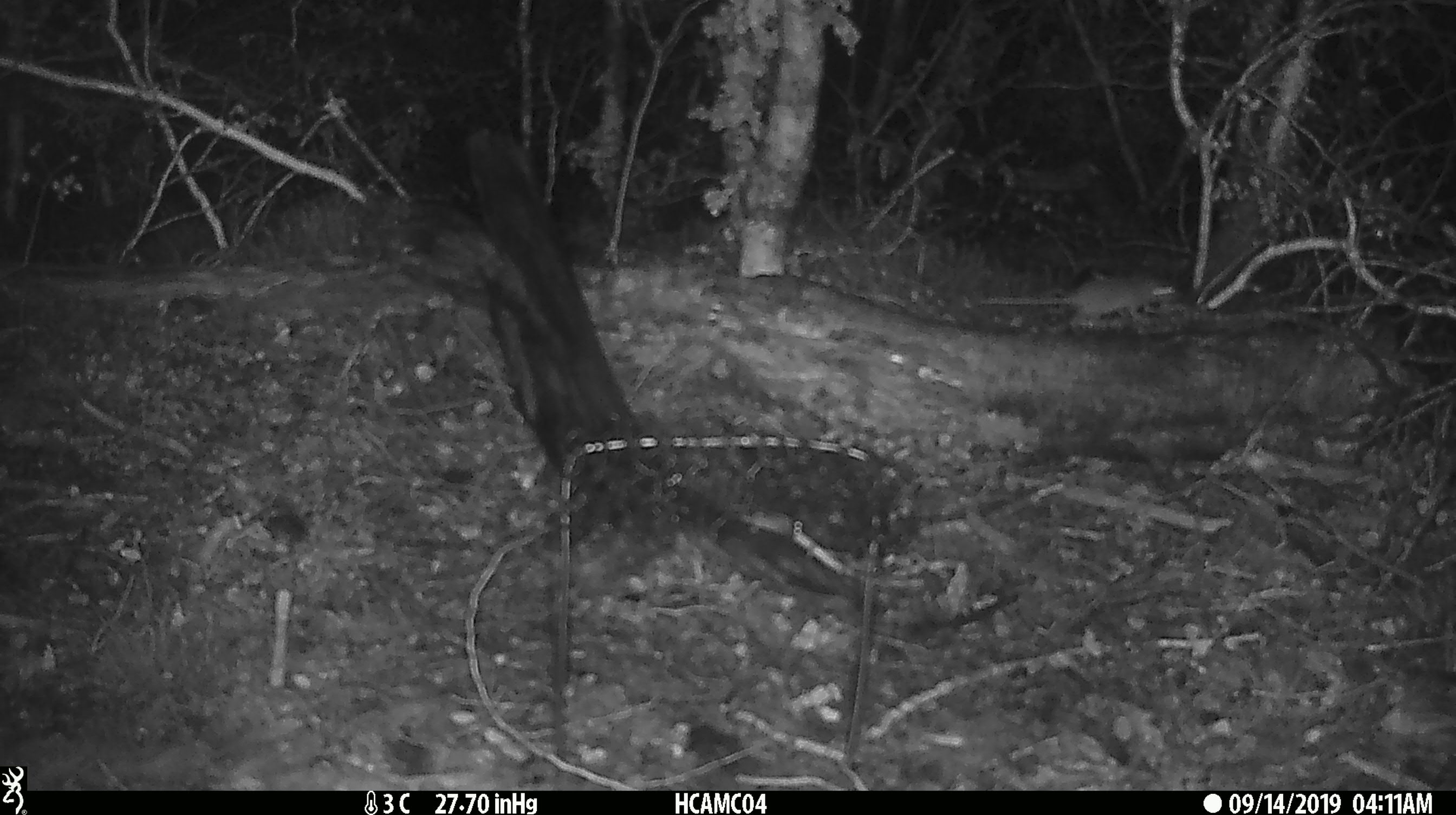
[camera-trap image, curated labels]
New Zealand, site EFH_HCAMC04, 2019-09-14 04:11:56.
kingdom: Animalia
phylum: Chordata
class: Mammalia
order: Rodentia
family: Muridae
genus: Mus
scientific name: Mus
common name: mouse